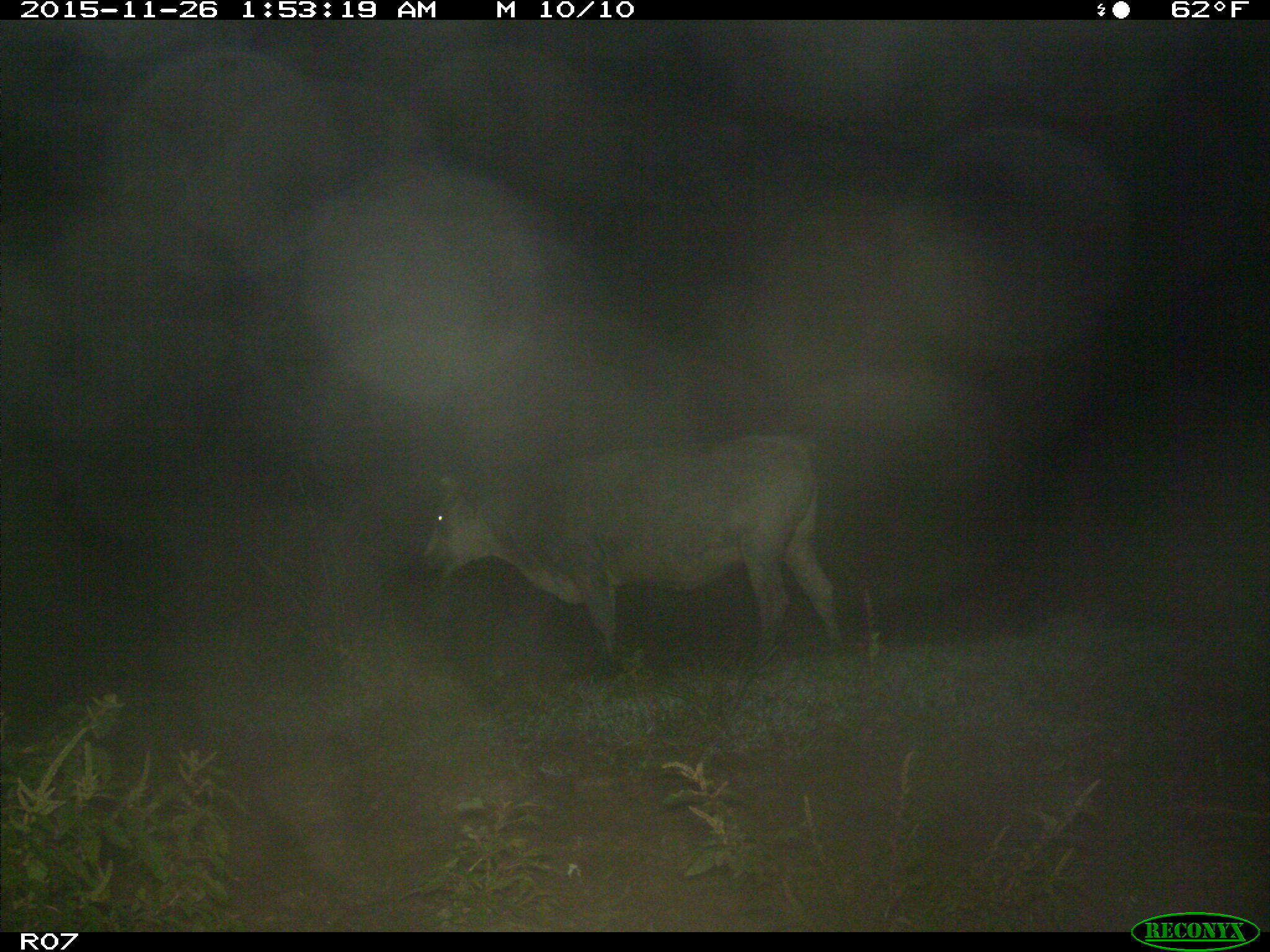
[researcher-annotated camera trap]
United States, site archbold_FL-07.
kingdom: Animalia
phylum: Chordata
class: Mammalia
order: Artiodactyla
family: Bovidae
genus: Bos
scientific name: Bos taurus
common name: domestic cow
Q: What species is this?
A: Bos taurus (domestic cow).